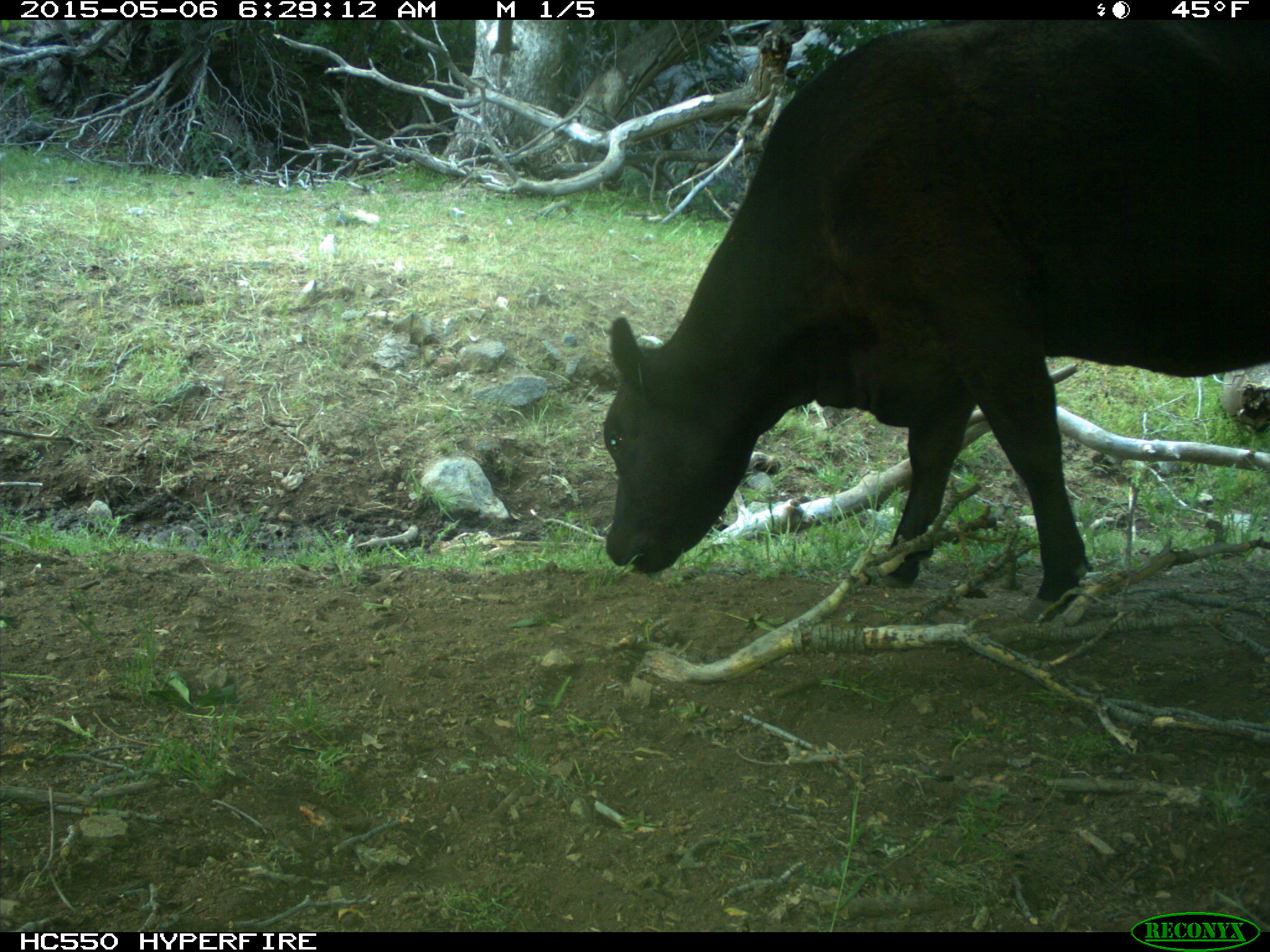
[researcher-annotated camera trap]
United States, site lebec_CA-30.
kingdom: Animalia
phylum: Chordata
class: Mammalia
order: Artiodactyla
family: Bovidae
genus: Bos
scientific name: Bos taurus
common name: domestic cow